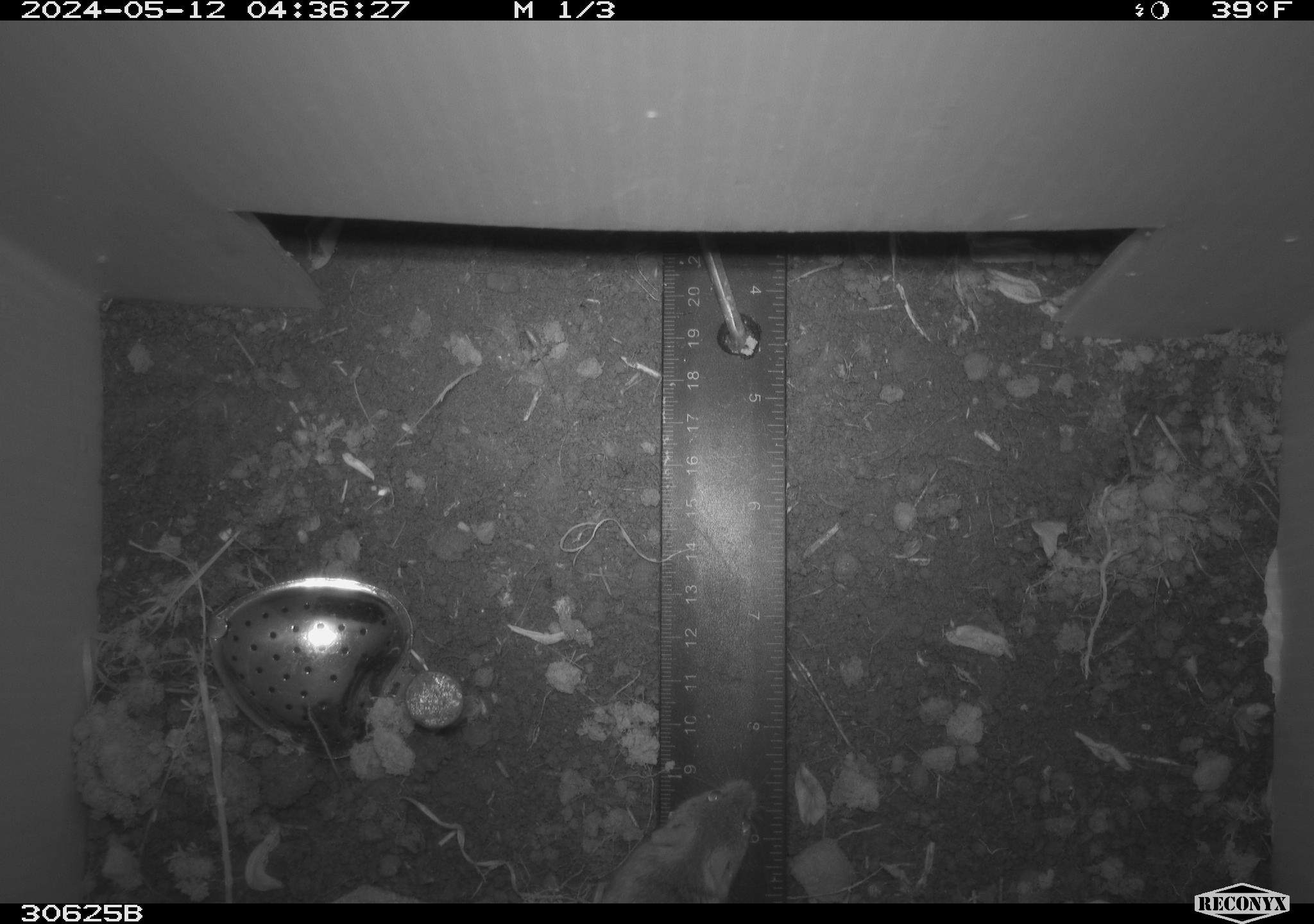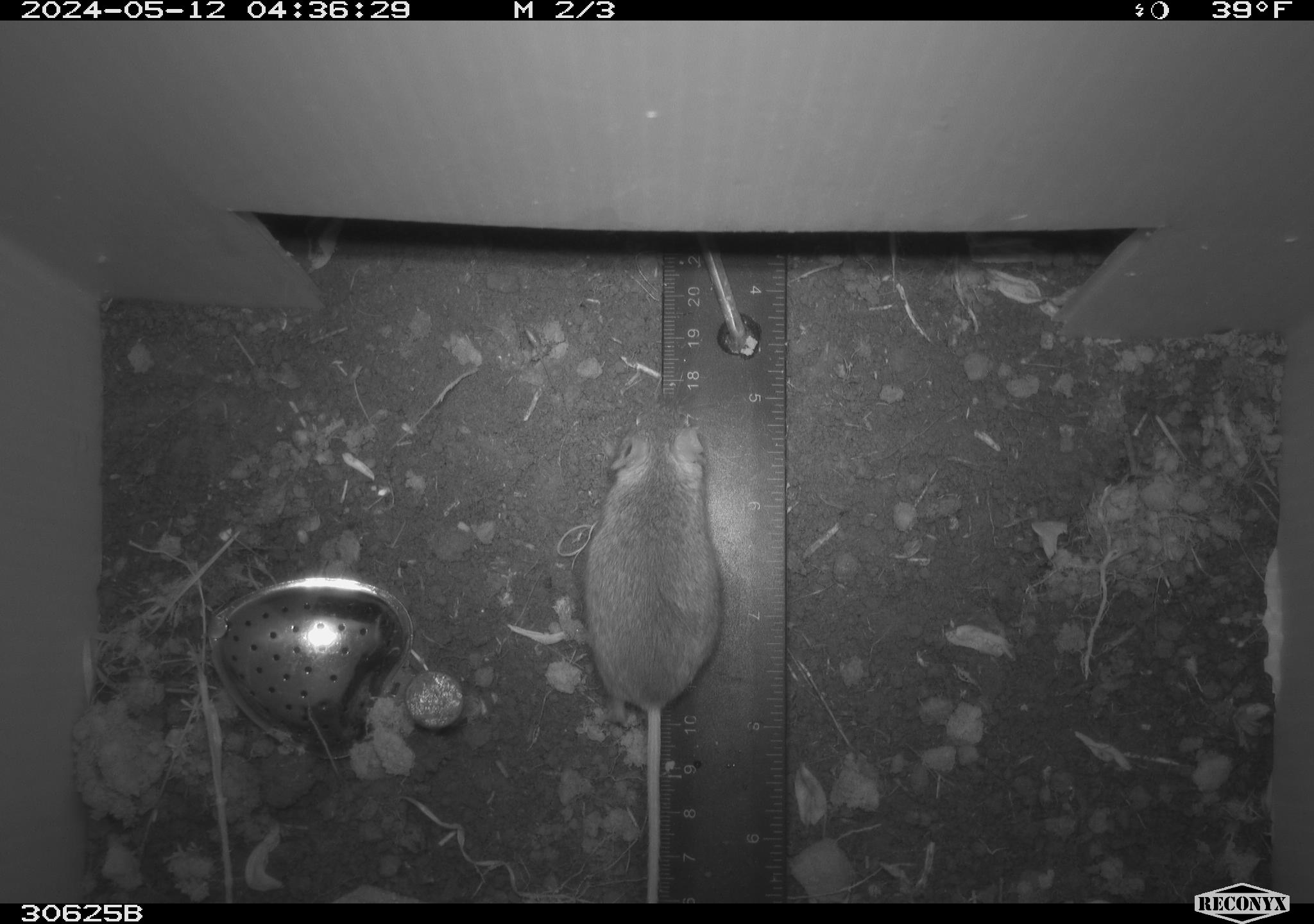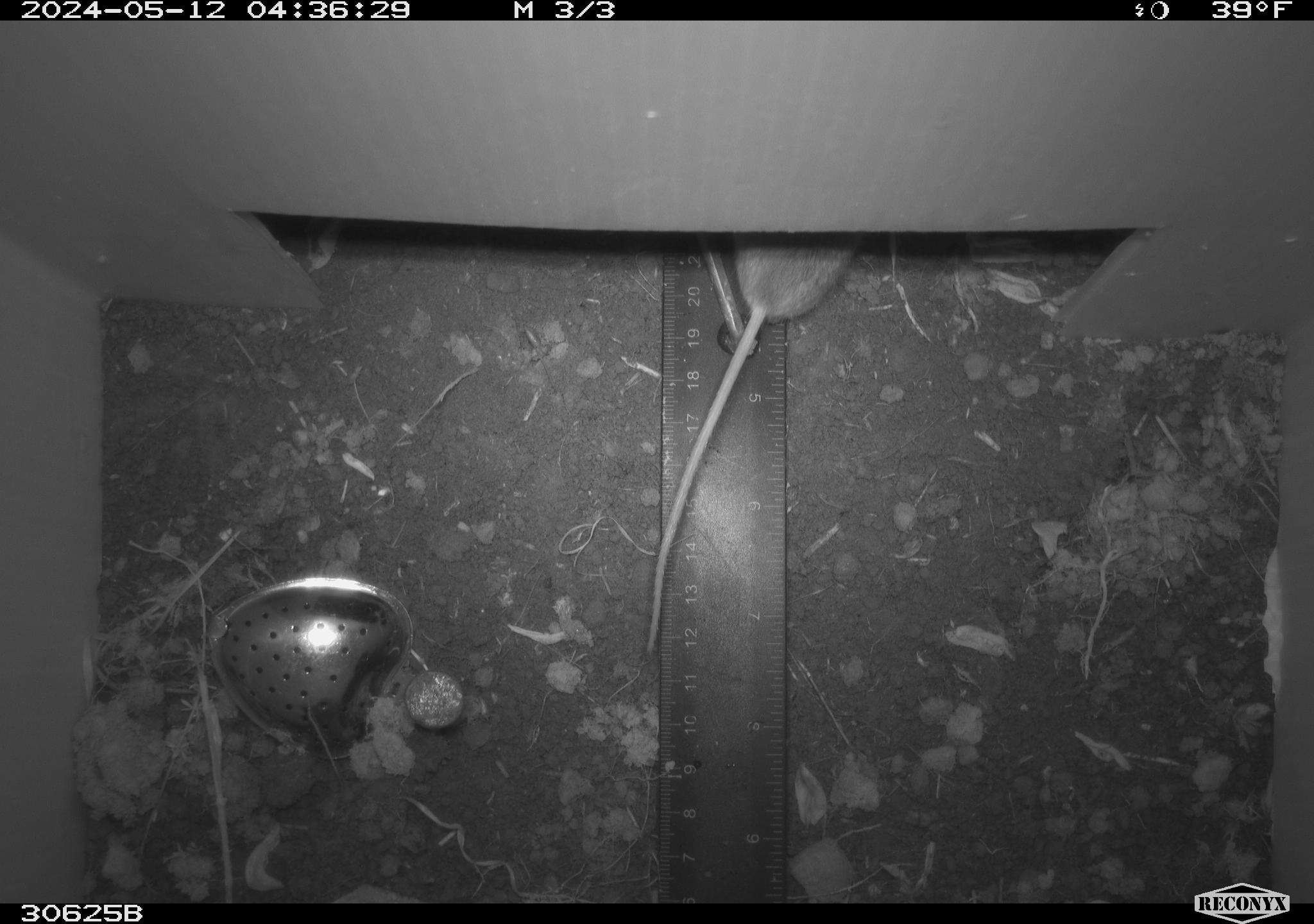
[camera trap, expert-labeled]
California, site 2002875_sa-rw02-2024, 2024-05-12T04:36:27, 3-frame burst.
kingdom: Animalia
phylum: Chordata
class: Mammalia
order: Rodentia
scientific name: Rodentia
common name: rodent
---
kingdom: Animalia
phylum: Chordata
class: Mammalia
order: Rodentia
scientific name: Rodentia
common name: mouse species